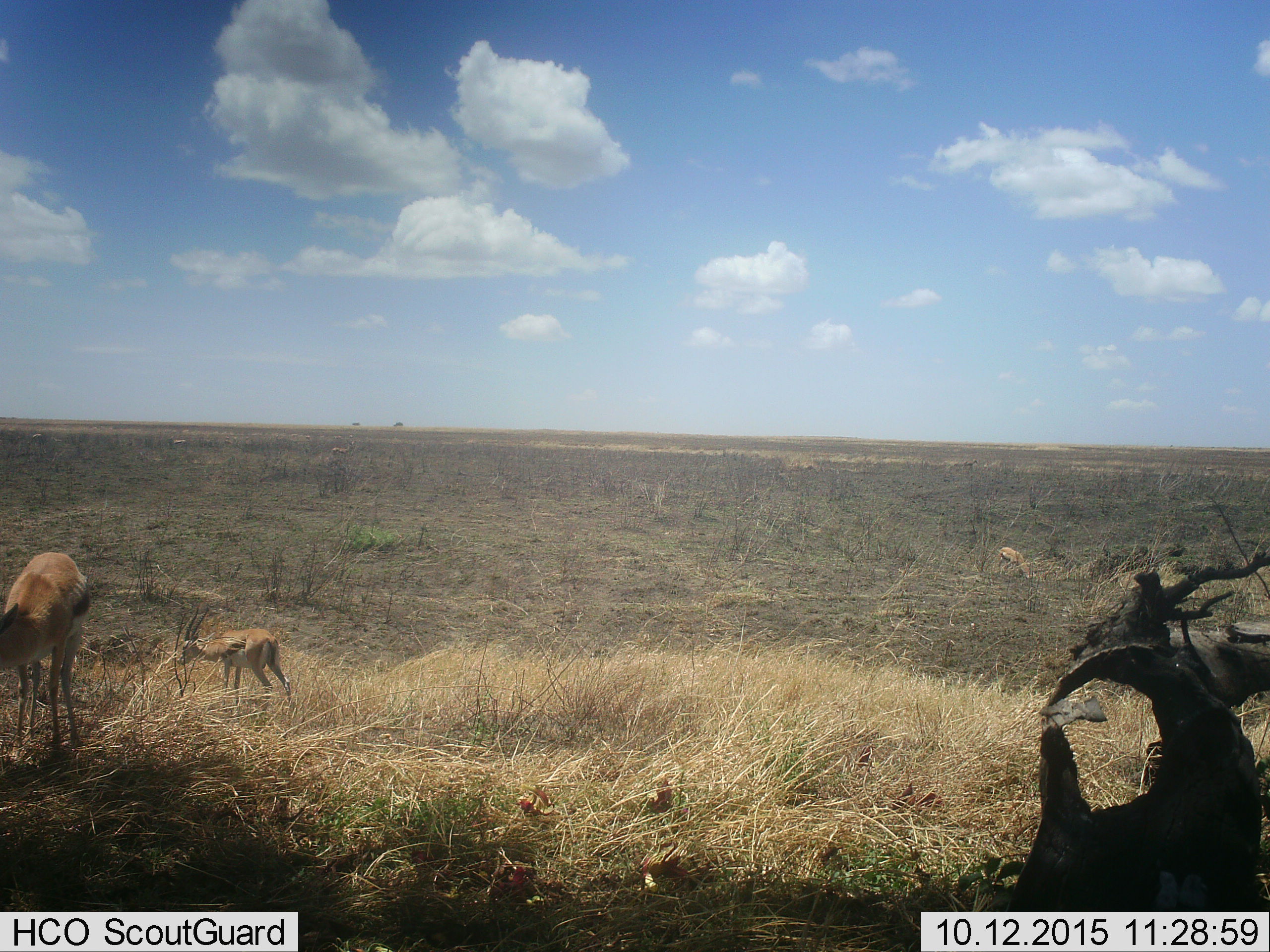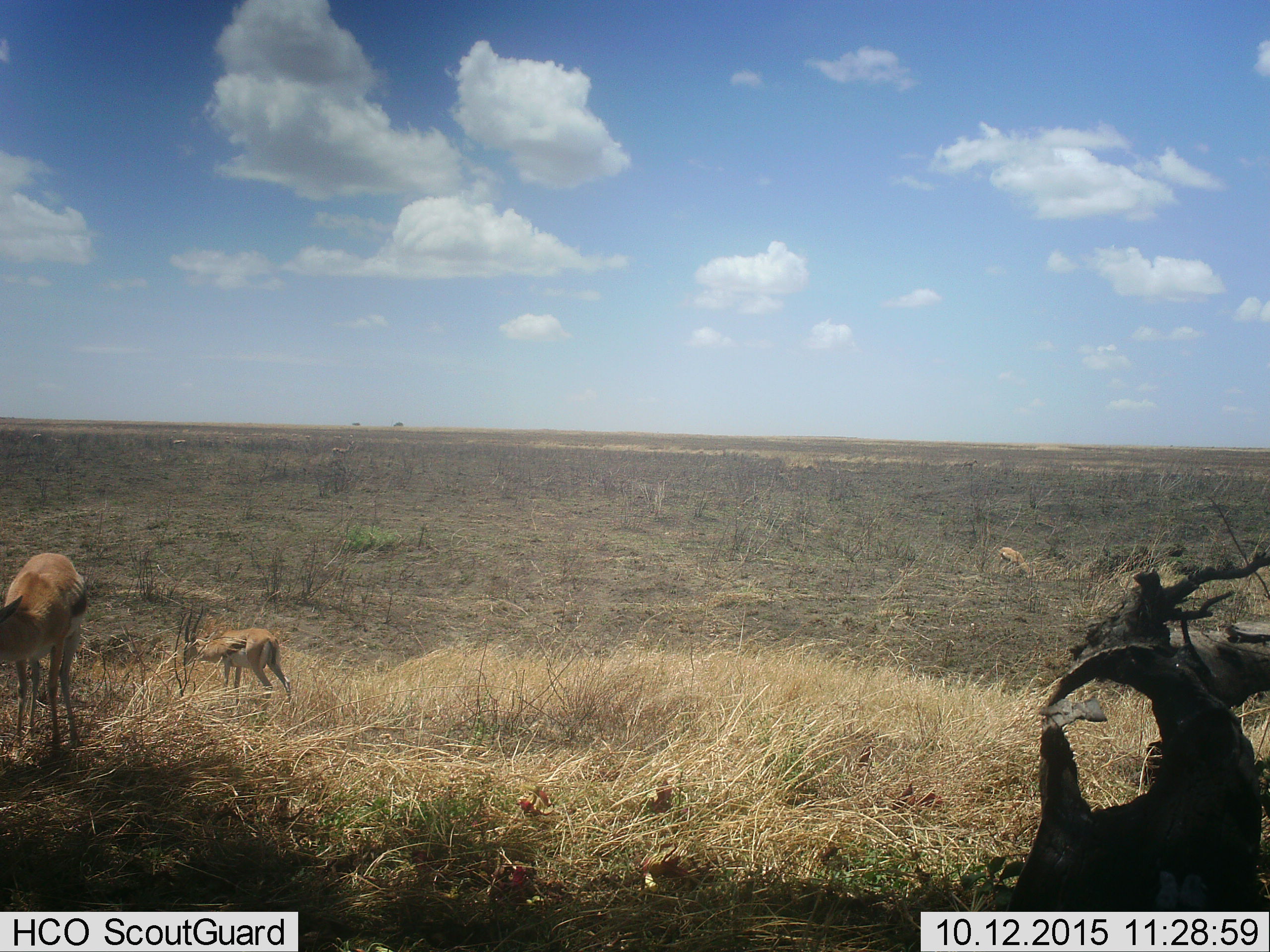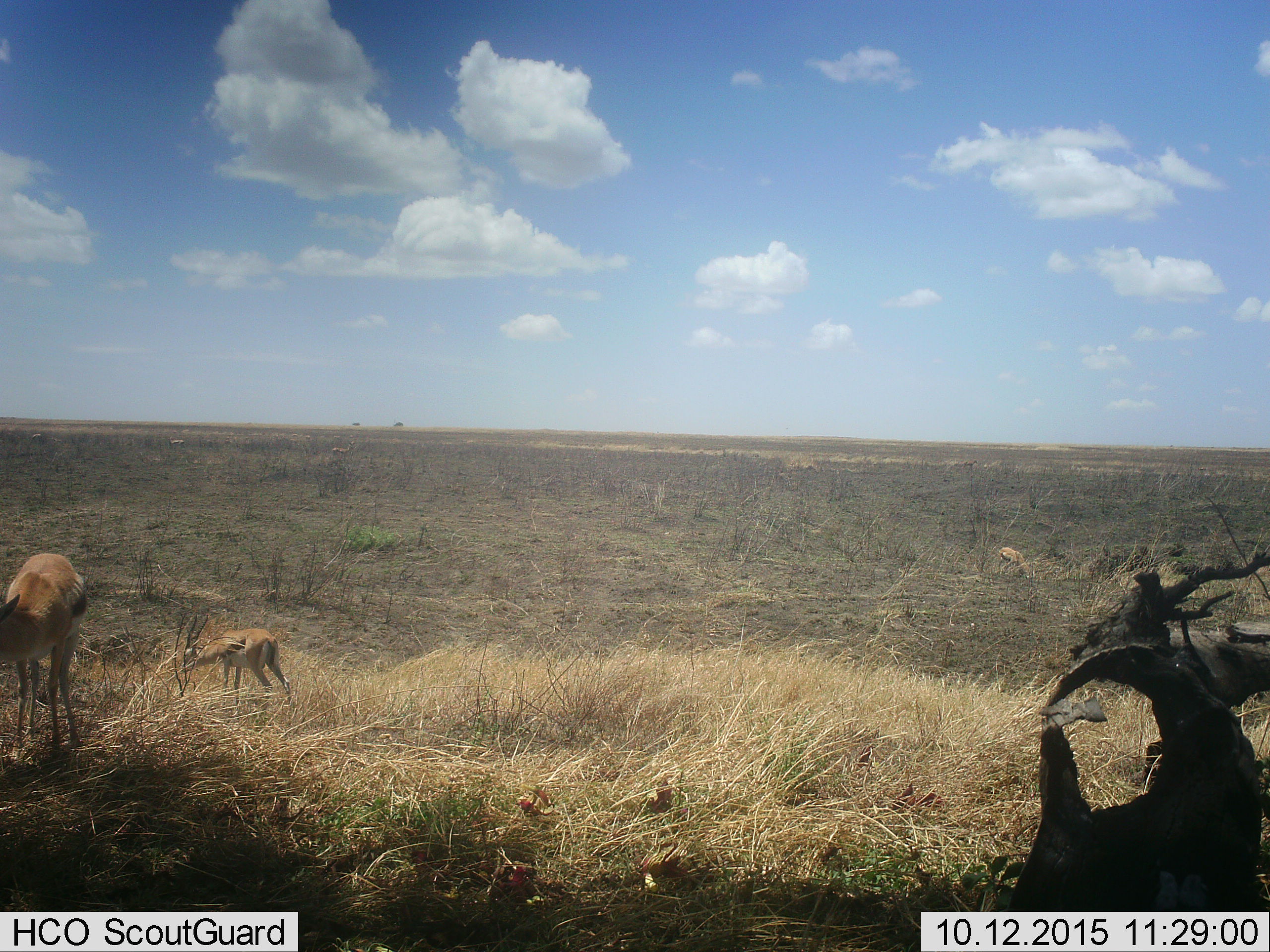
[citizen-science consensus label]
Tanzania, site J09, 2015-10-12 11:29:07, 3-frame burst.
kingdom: Animalia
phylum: Chordata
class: Mammalia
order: Artiodactyla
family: Bovidae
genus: Eudorcas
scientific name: Eudorcas thomsonii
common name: thomson's gazelle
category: gazellethomsons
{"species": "gazellethomsons (thomson's gazelle) (Eudorcas thomsonii)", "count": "3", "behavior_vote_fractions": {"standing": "60%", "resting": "0%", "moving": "20%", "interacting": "20%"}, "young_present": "40%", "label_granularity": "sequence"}